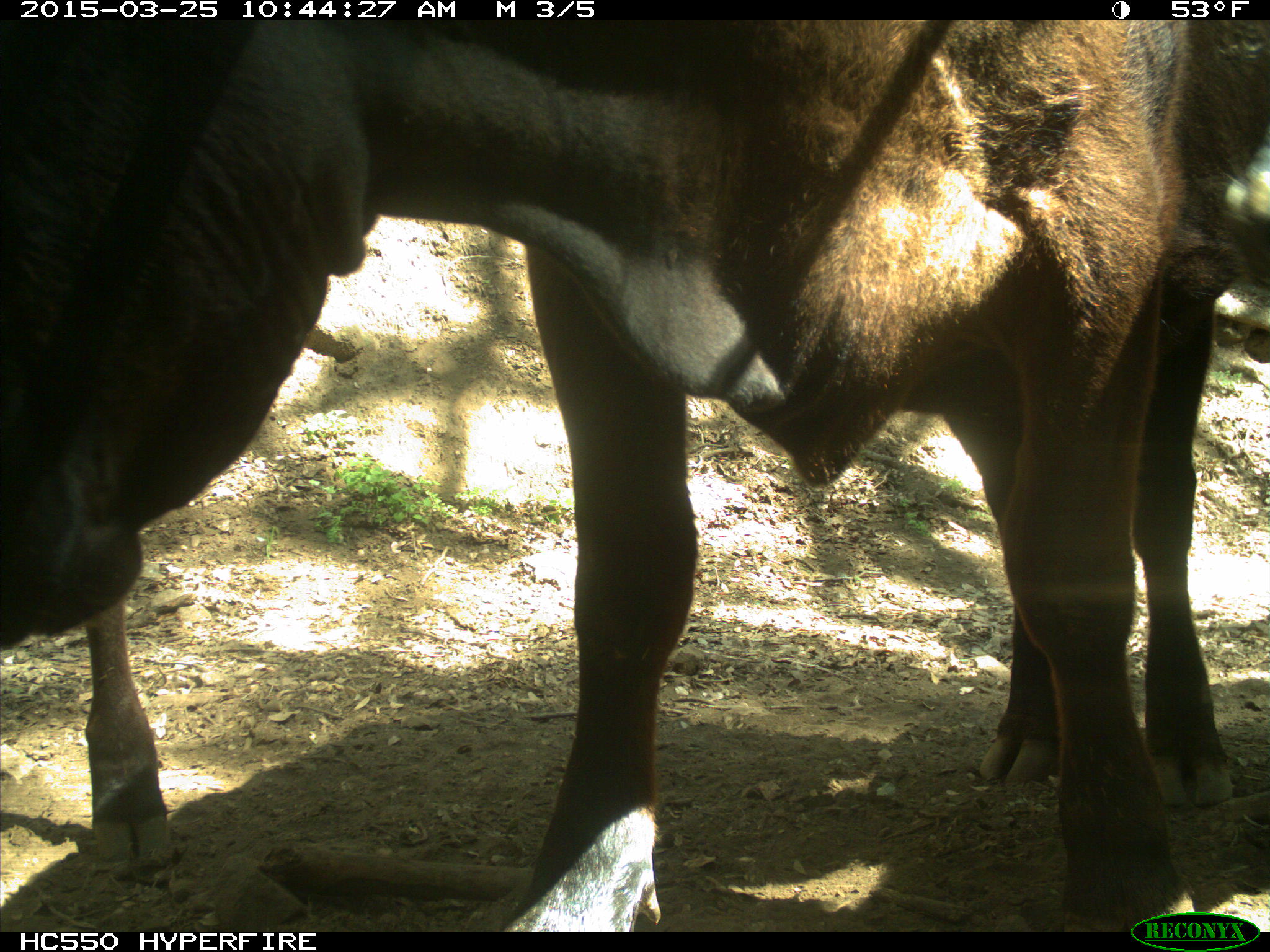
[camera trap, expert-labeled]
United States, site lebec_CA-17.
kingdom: Animalia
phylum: Chordata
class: Mammalia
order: Artiodactyla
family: Bovidae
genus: Bos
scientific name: Bos taurus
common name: domestic cow